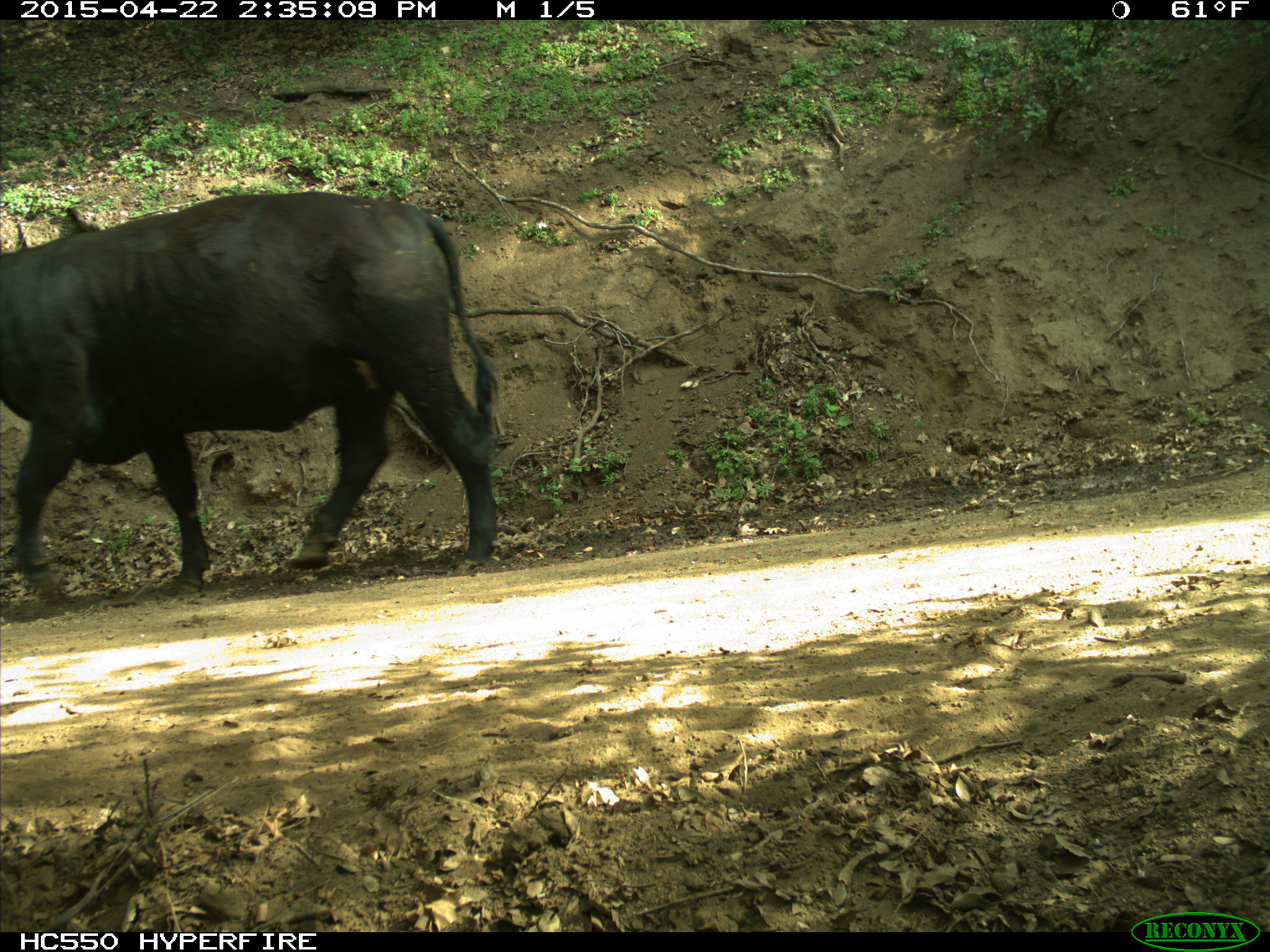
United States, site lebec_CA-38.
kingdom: Animalia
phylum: Chordata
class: Mammalia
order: Artiodactyla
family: Bovidae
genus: Bos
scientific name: Bos taurus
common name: domestic cow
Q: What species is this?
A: Bos taurus (domestic cow).